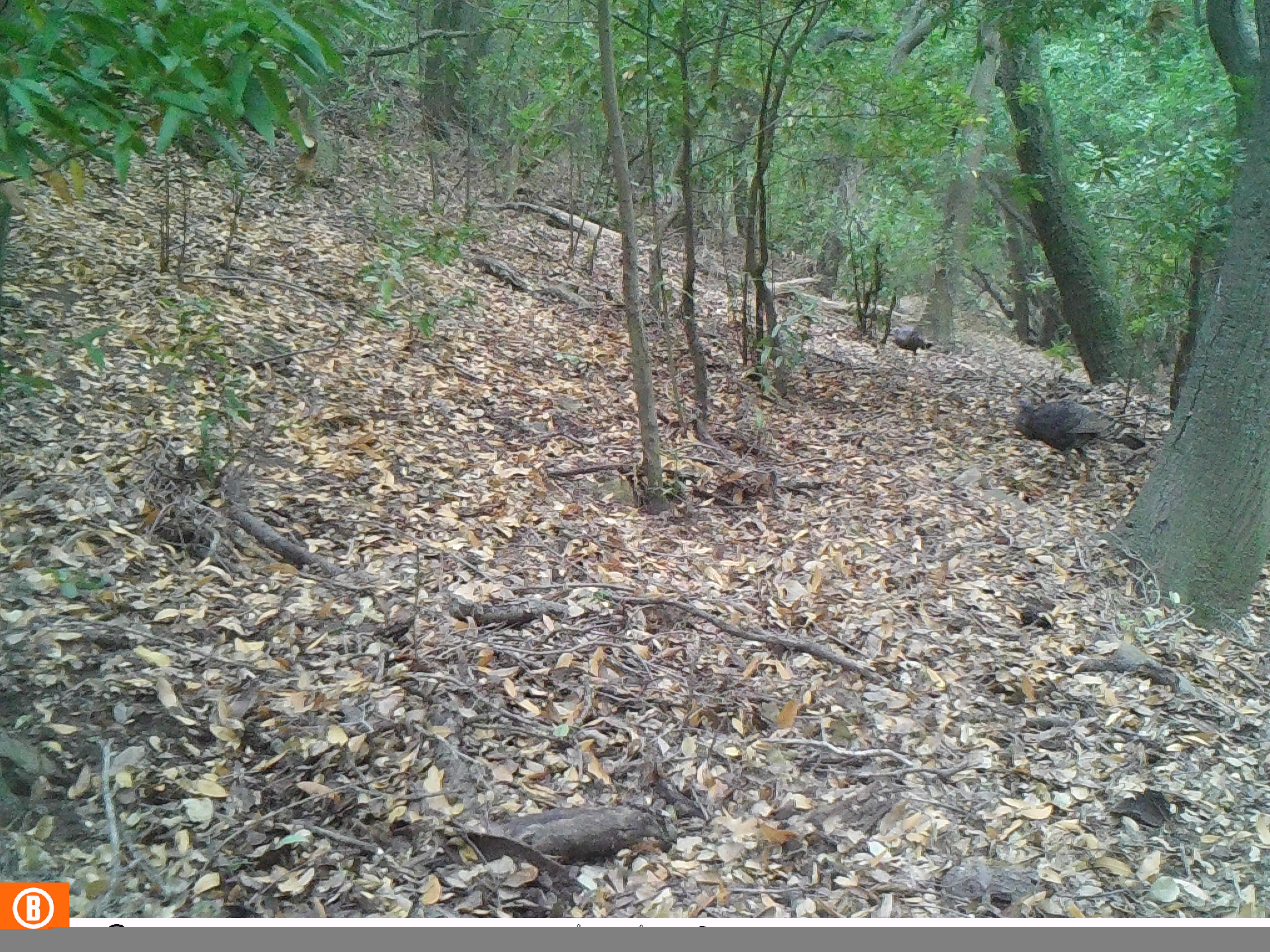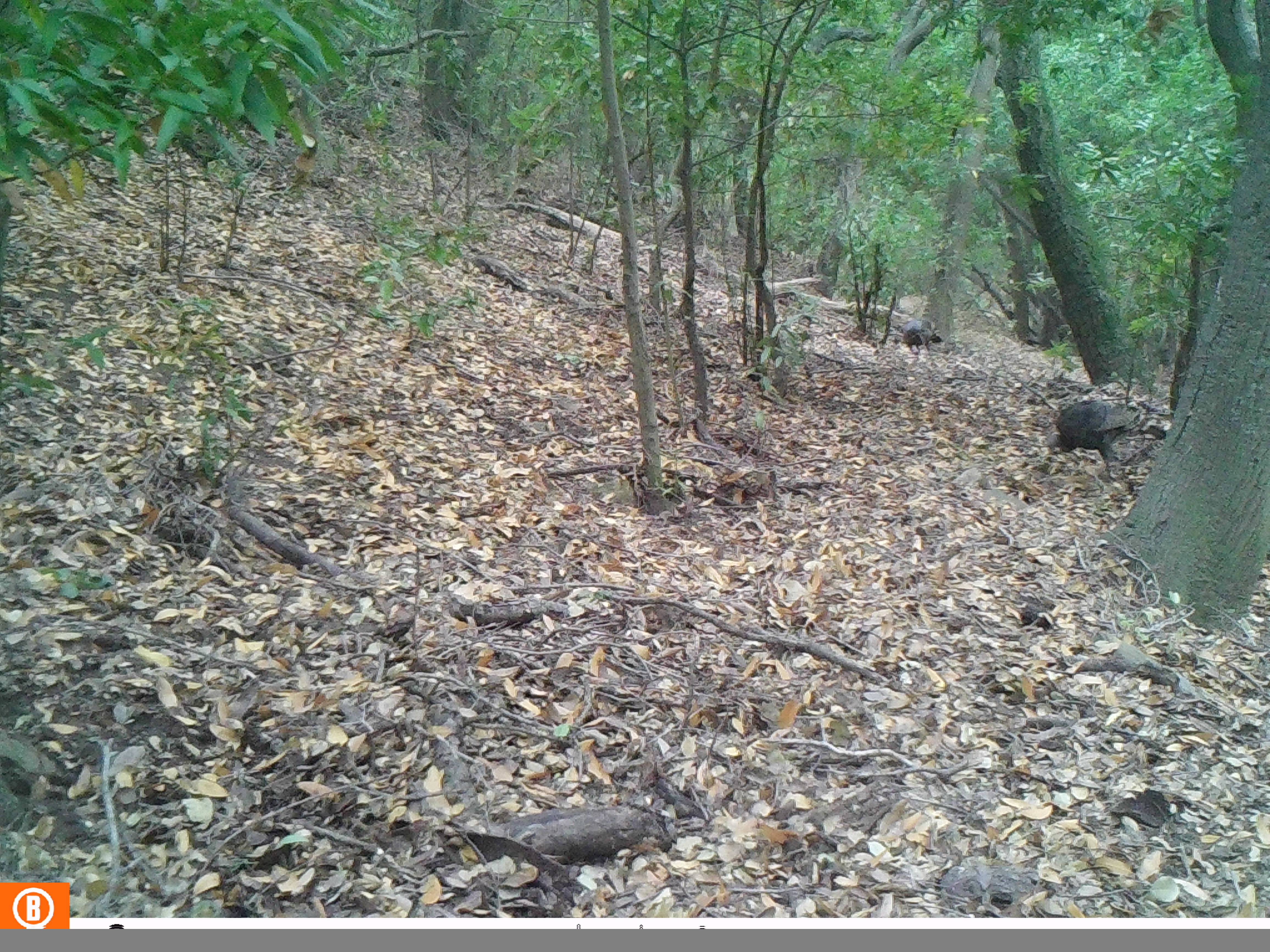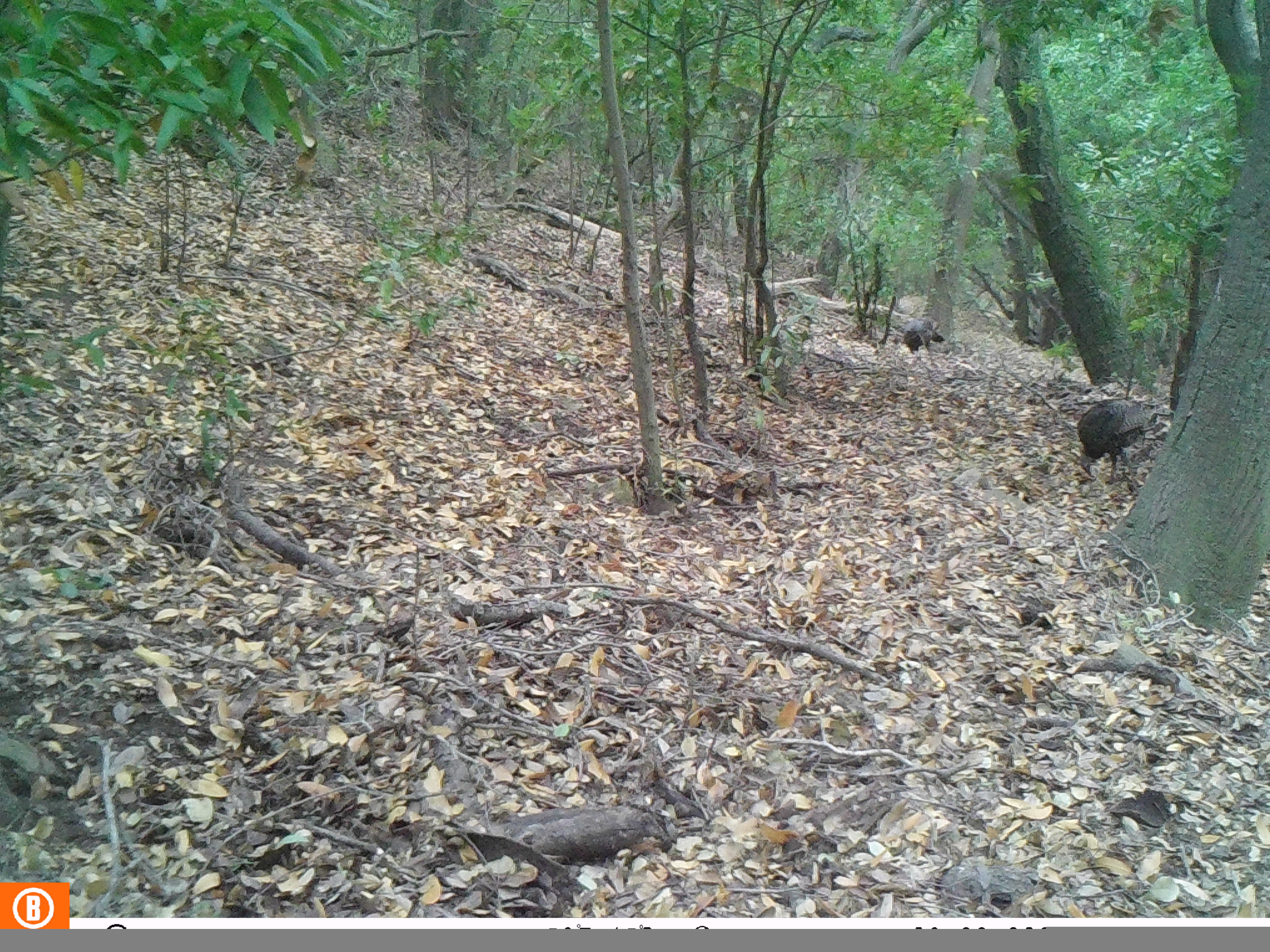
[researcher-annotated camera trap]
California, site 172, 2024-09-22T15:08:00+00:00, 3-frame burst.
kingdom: Animalia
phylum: Chordata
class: Aves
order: Galliformes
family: Phasianidae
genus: Meleagris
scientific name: Meleagris gallopavo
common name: turkey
Turkey (Meleagris gallopavo).